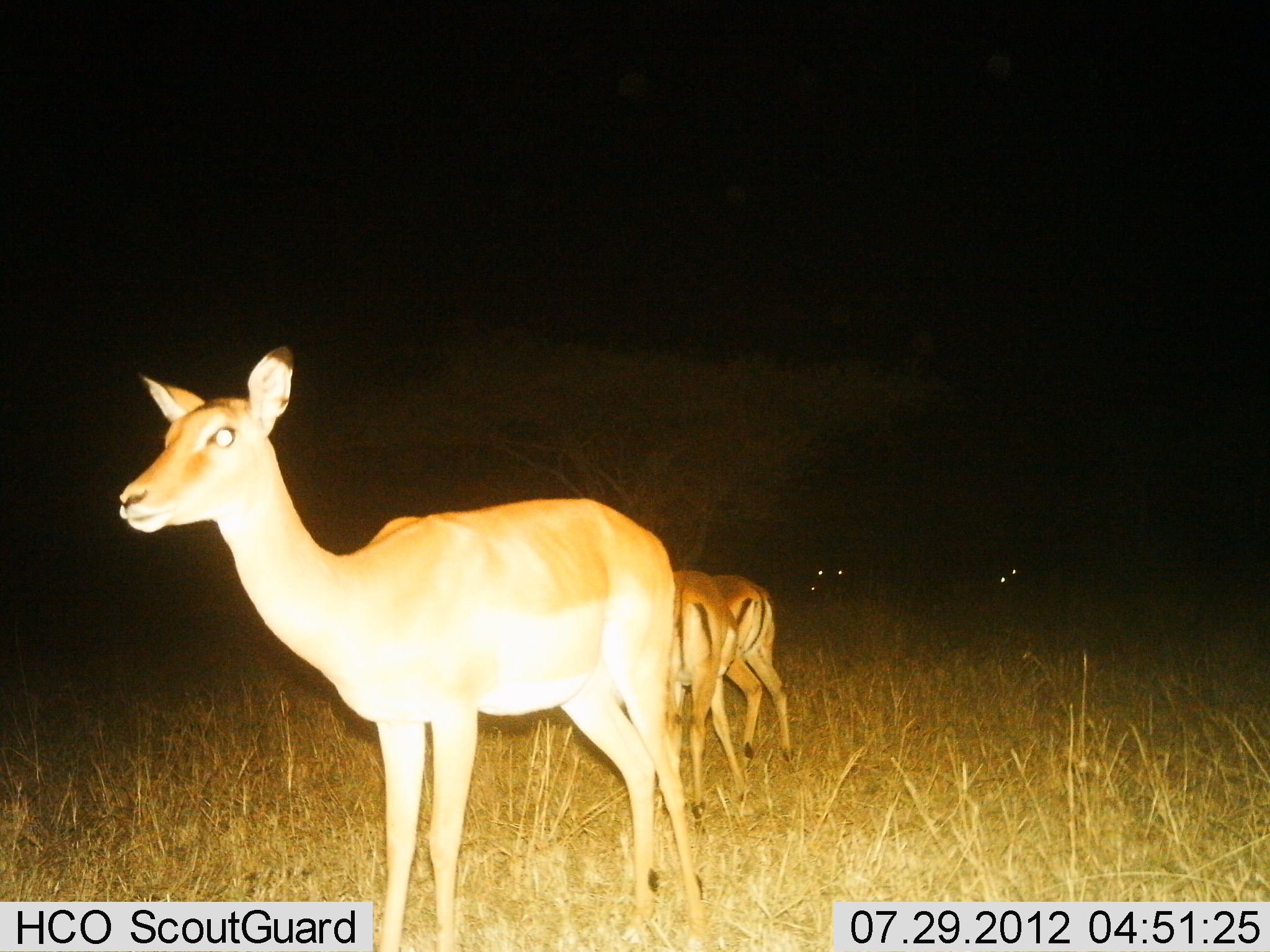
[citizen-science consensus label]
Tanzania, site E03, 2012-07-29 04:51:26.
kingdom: Animalia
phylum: Chordata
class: Mammalia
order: Artiodactyla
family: Bovidae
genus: Aepyceros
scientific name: Aepyceros melampus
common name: impala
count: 3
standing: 90%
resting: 0%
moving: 0%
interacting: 0%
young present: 0%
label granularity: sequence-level